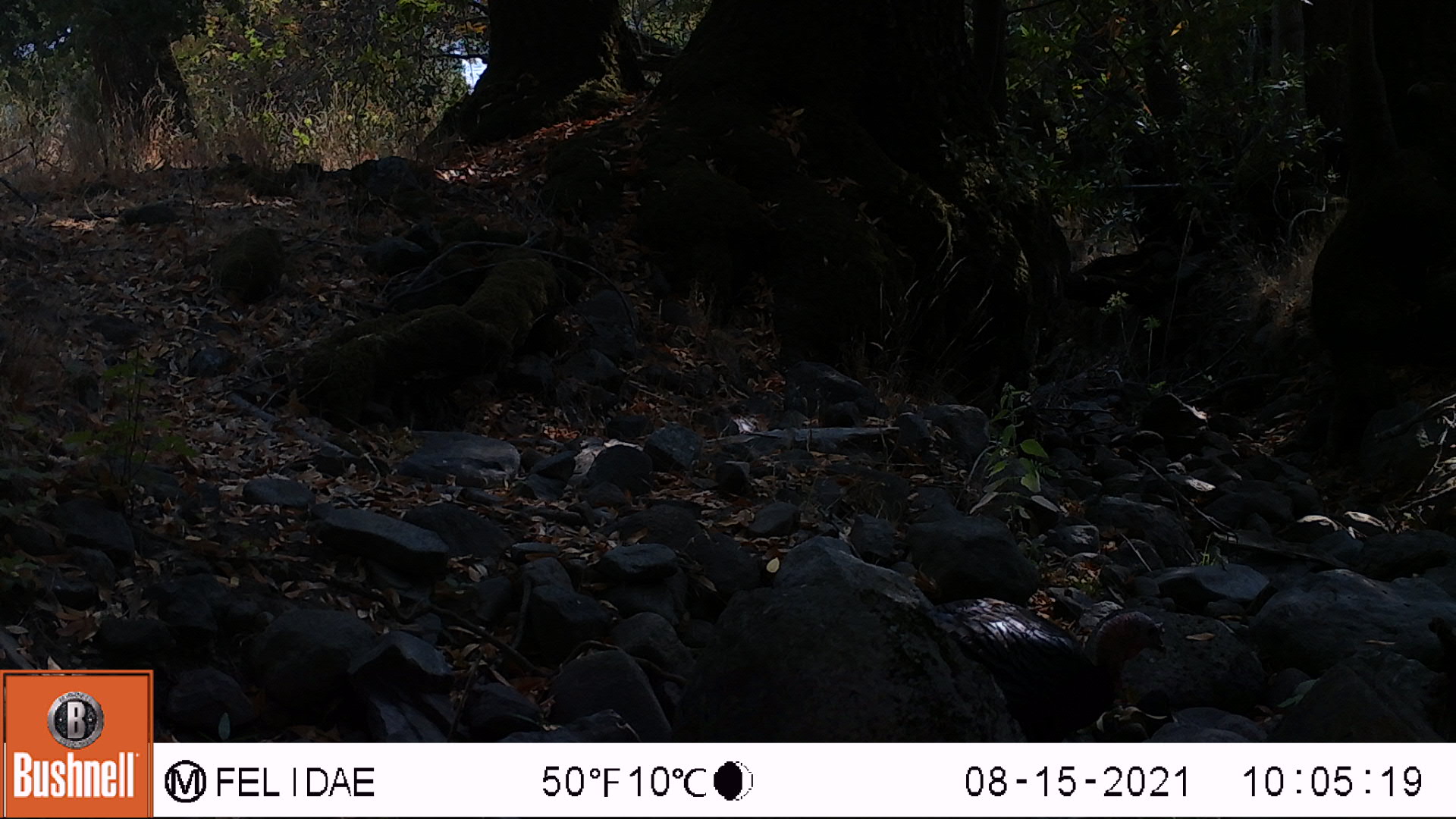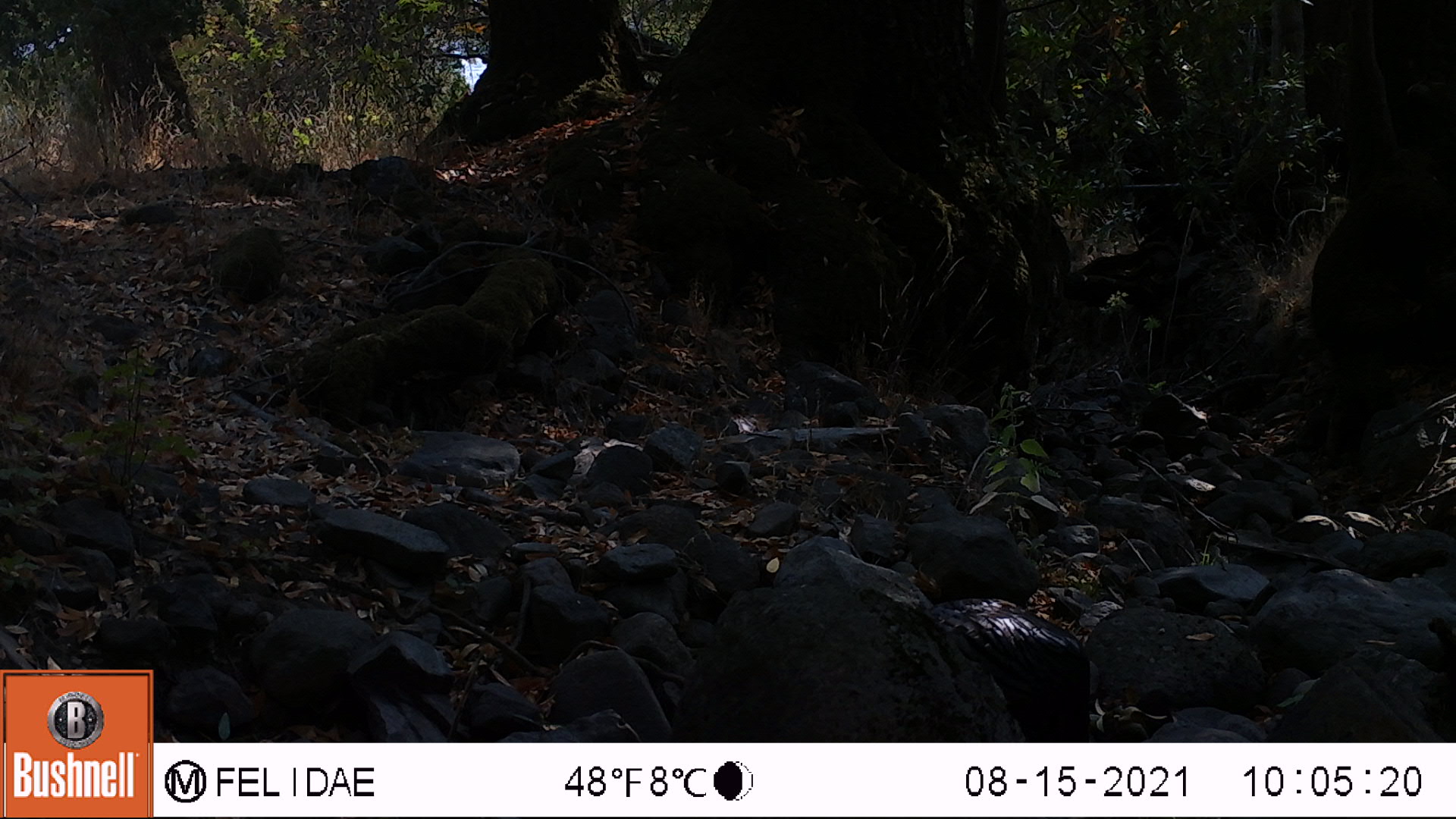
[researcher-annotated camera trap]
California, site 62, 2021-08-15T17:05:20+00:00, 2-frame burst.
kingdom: Animalia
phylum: Chordata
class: Aves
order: Galliformes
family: Phasianidae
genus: Meleagris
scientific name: Meleagris gallopavo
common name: turkey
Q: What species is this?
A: Turkey (Meleagris gallopavo).